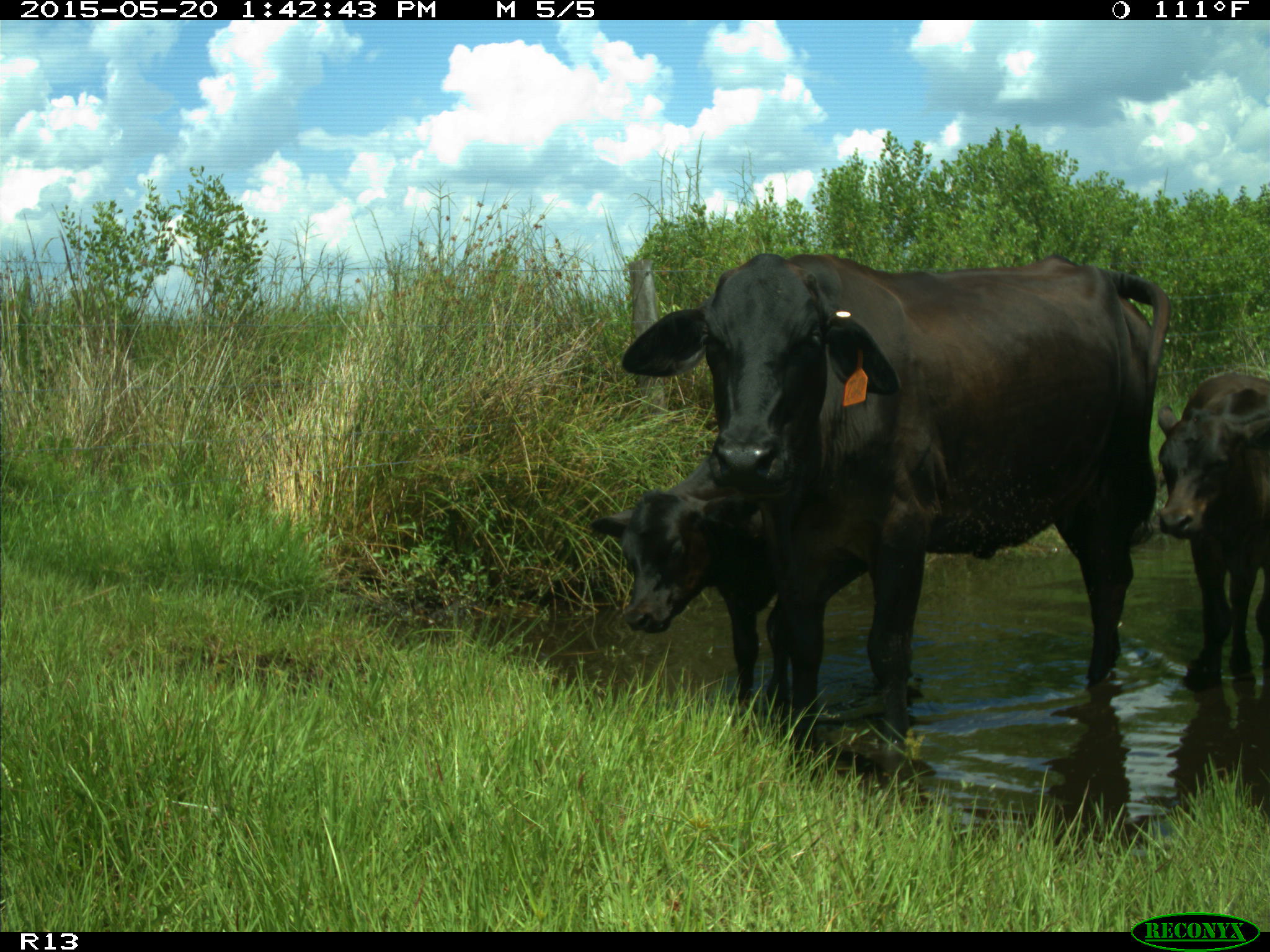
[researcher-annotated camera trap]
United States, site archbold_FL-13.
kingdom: Animalia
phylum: Chordata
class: Mammalia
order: Artiodactyla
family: Bovidae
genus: Bos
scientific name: Bos taurus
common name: domestic cow